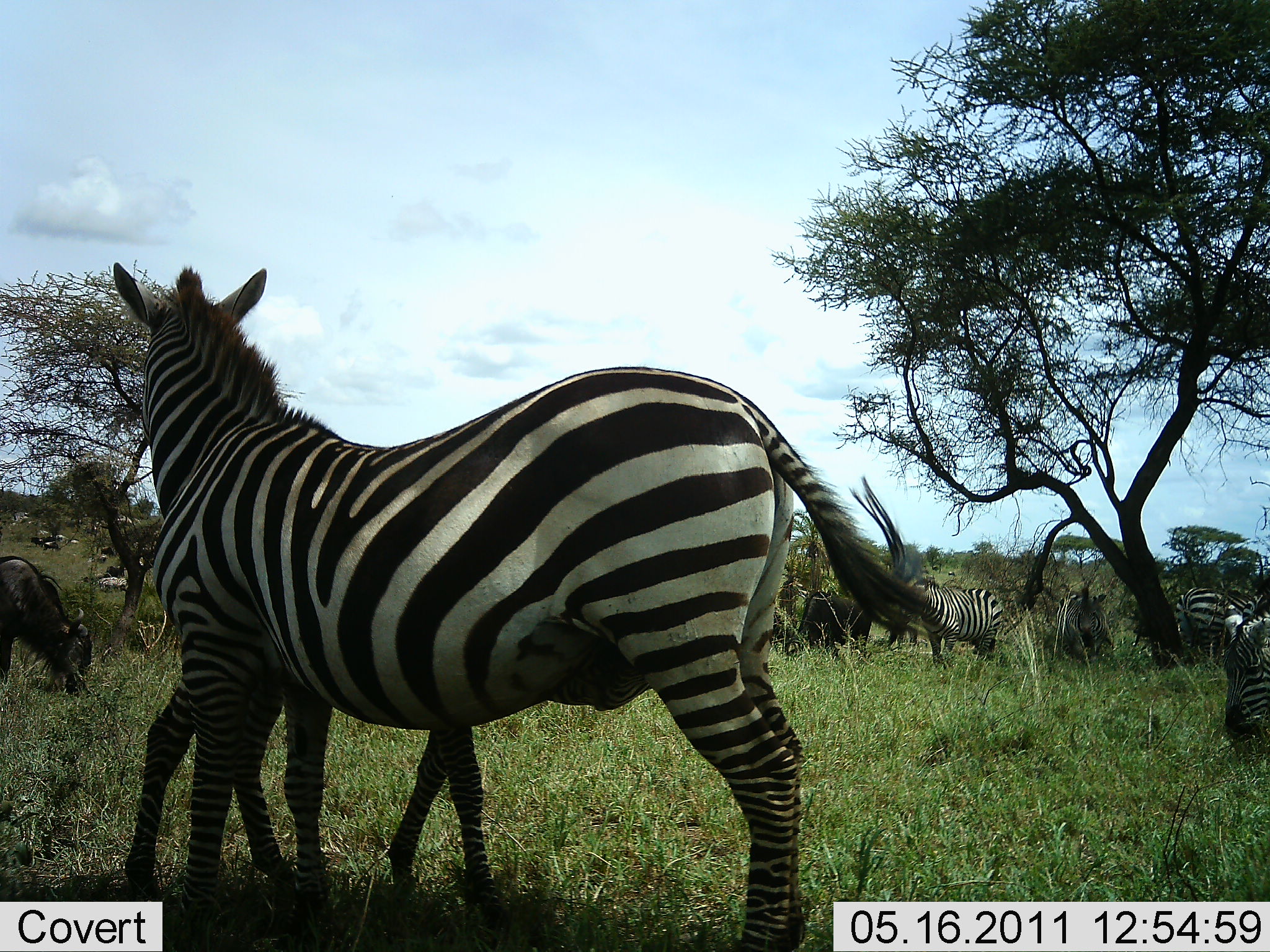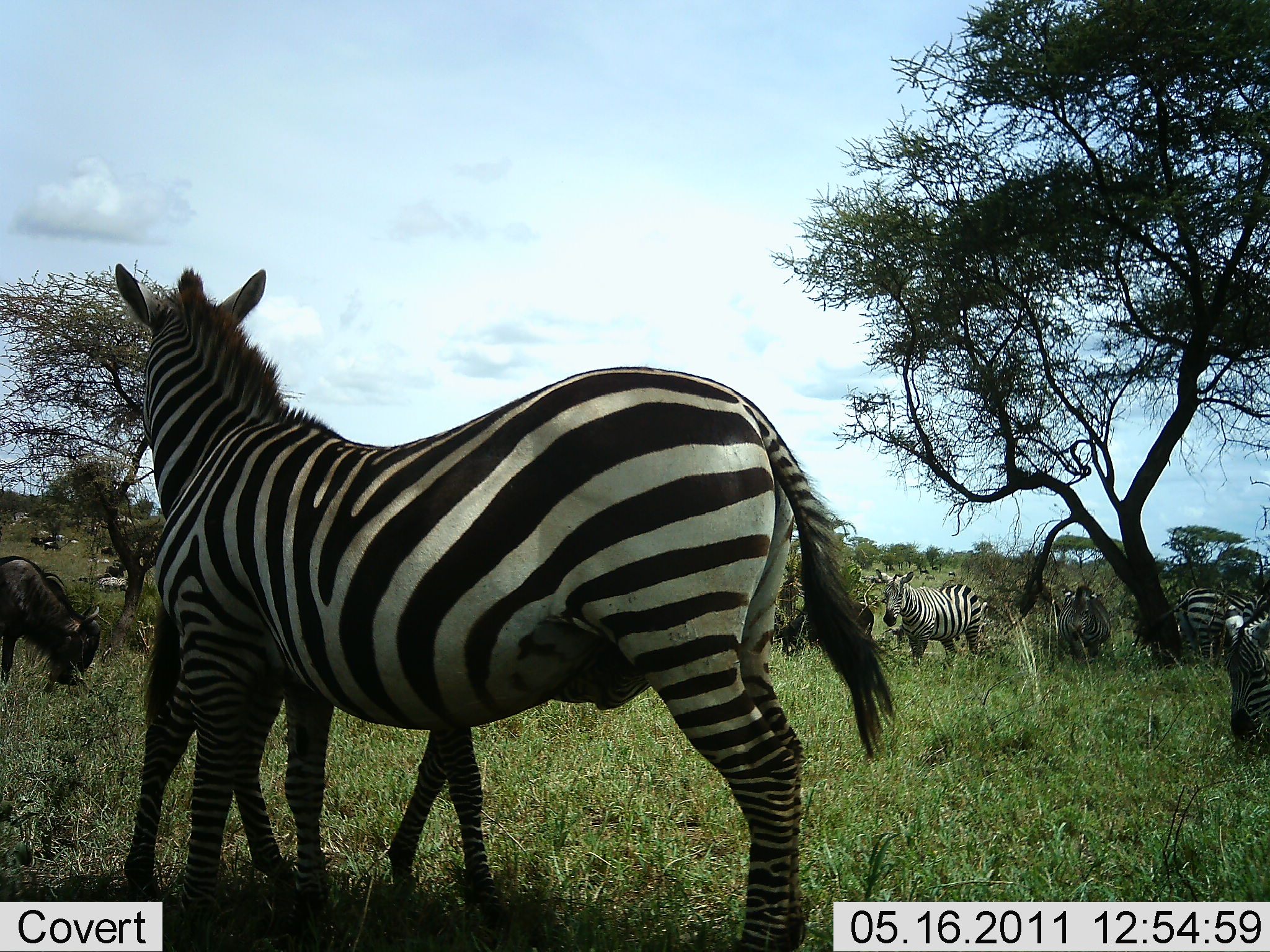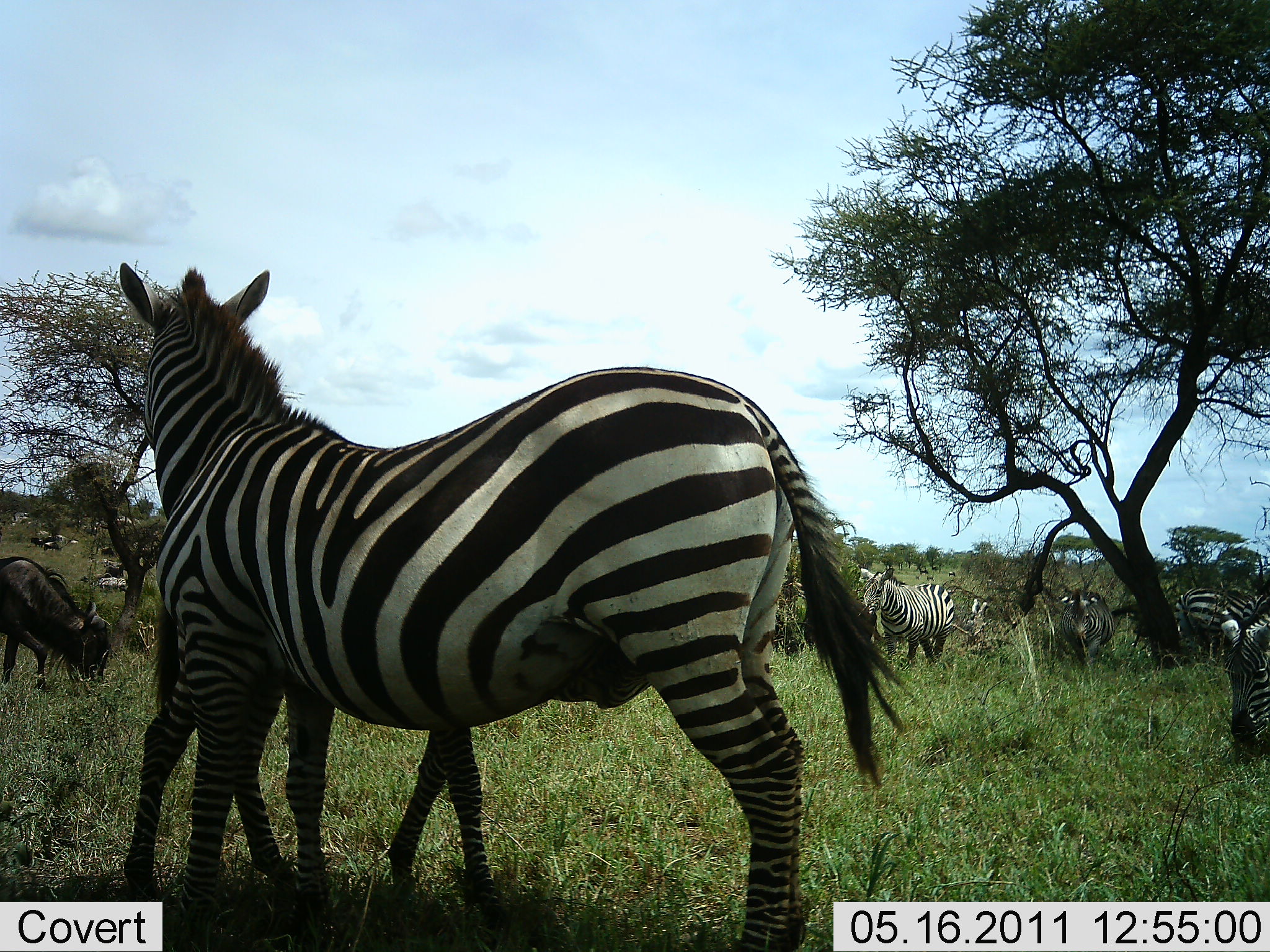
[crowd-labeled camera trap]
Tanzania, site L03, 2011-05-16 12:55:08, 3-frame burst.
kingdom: Animalia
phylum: Chordata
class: Mammalia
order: Artiodactyla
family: Bovidae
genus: Connochaetes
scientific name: Connochaetes taurinus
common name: blue wildebeest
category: wildebeest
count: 2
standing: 31%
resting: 0%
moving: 0%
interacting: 0%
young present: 0%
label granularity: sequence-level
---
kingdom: Animalia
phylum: Chordata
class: Mammalia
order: Perissodactyla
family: Equidae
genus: Equus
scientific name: Equus quagga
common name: plains zebra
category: zebra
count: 7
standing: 86%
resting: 0%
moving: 7%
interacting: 7%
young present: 57%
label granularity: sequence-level